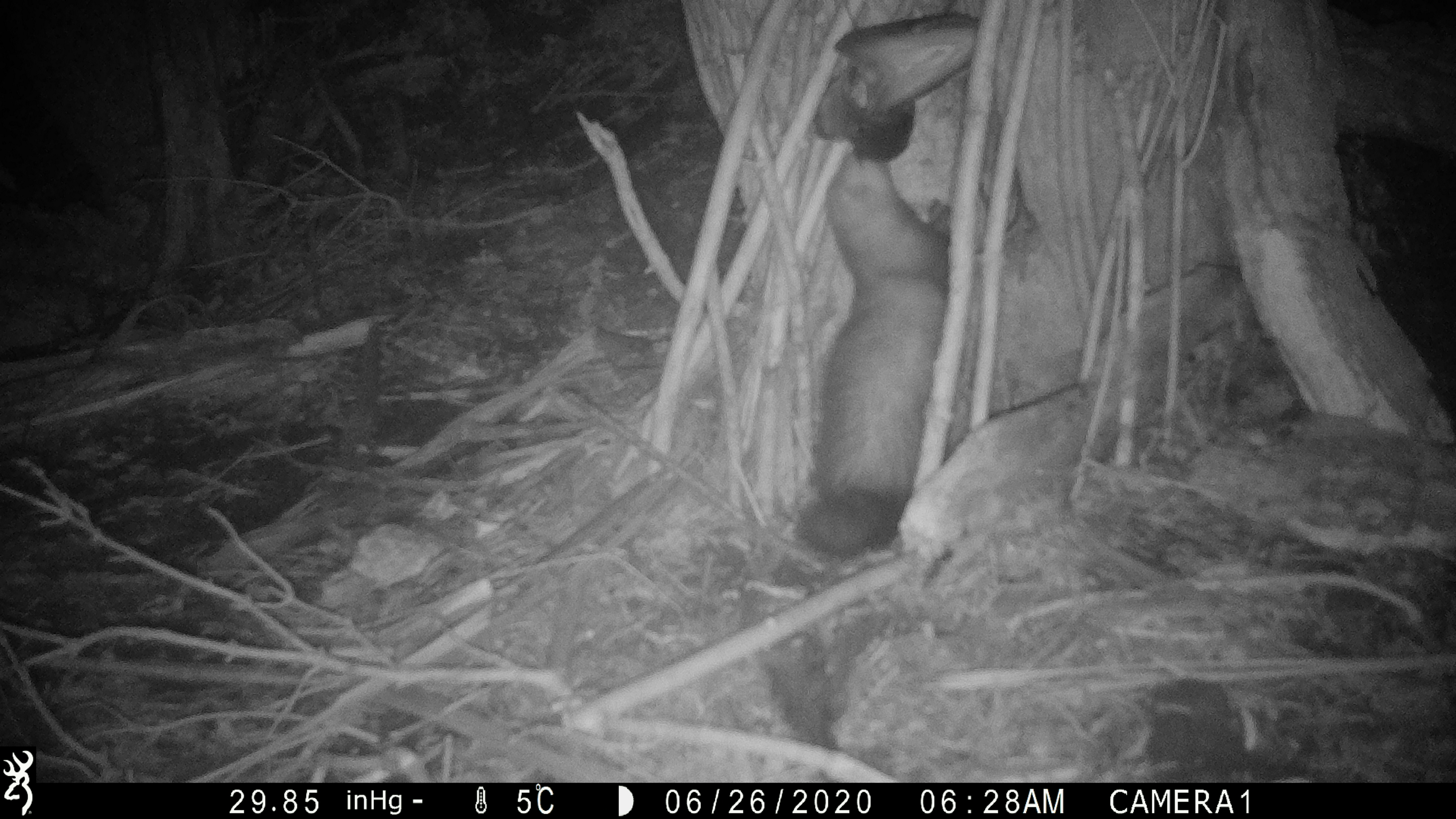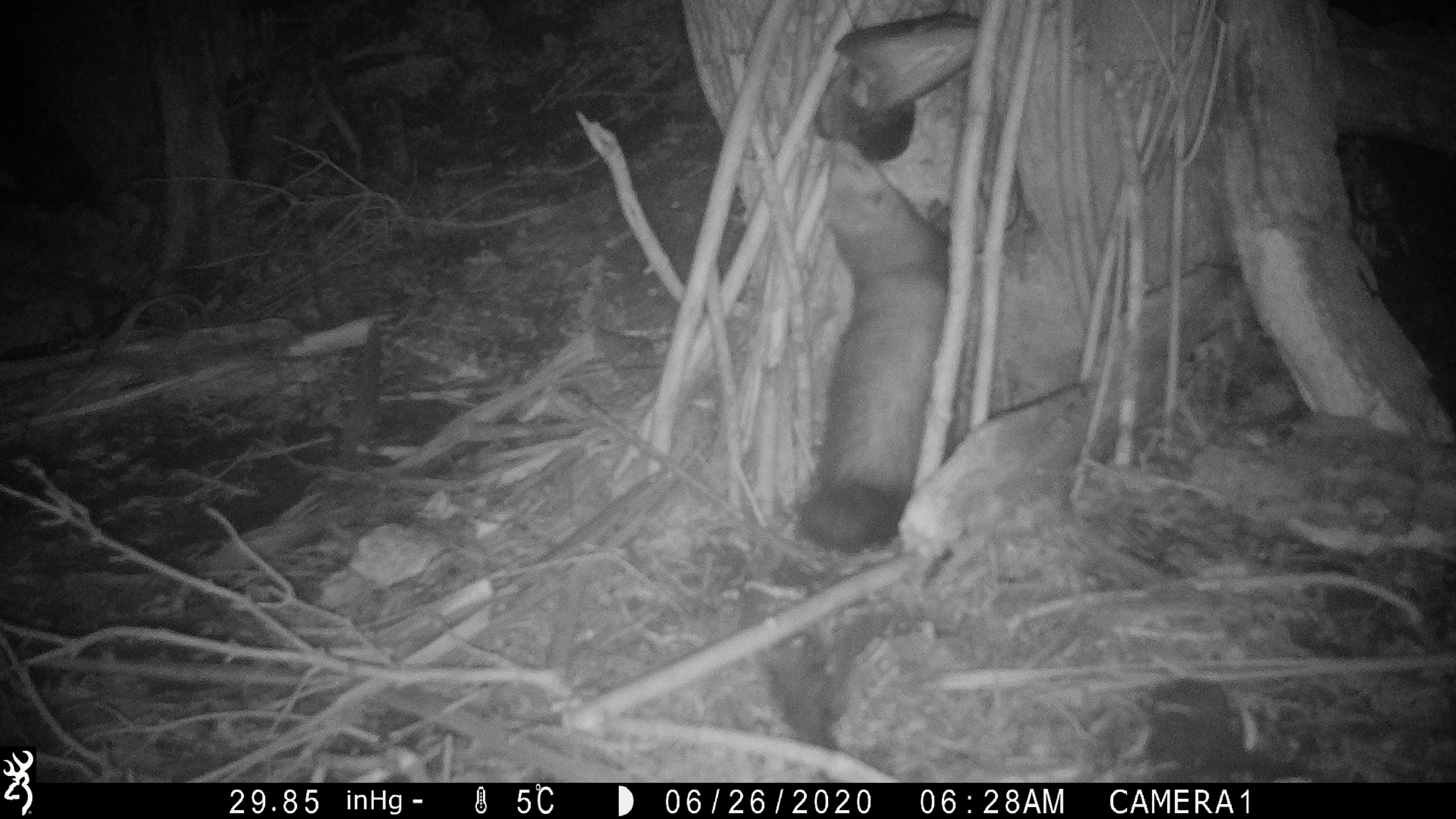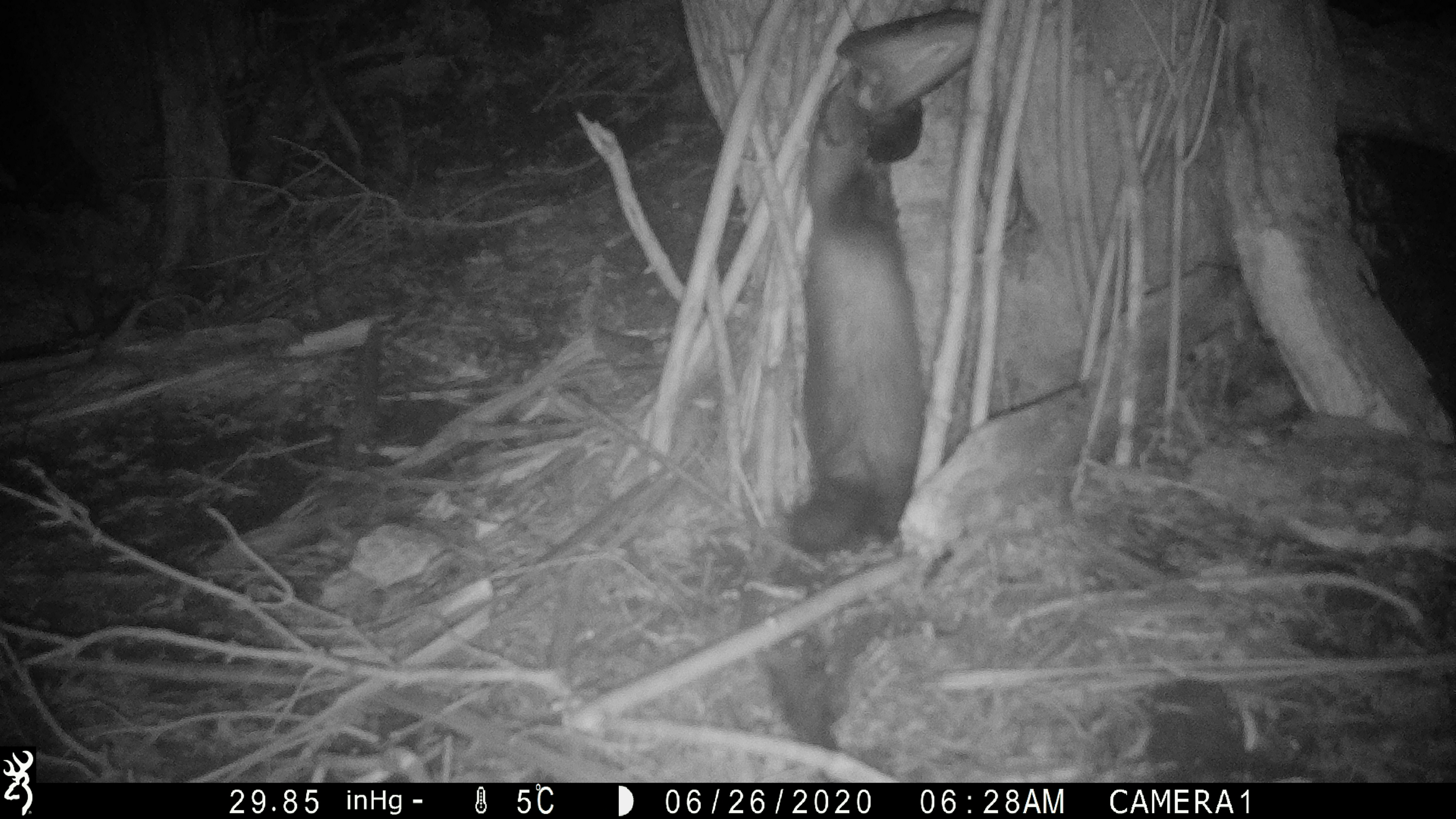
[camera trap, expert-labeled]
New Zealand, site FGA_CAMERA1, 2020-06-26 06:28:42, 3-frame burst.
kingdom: Animalia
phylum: Chordata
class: Mammalia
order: Carnivora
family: Mustelidae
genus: Mustela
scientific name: Mustela furo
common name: ferret